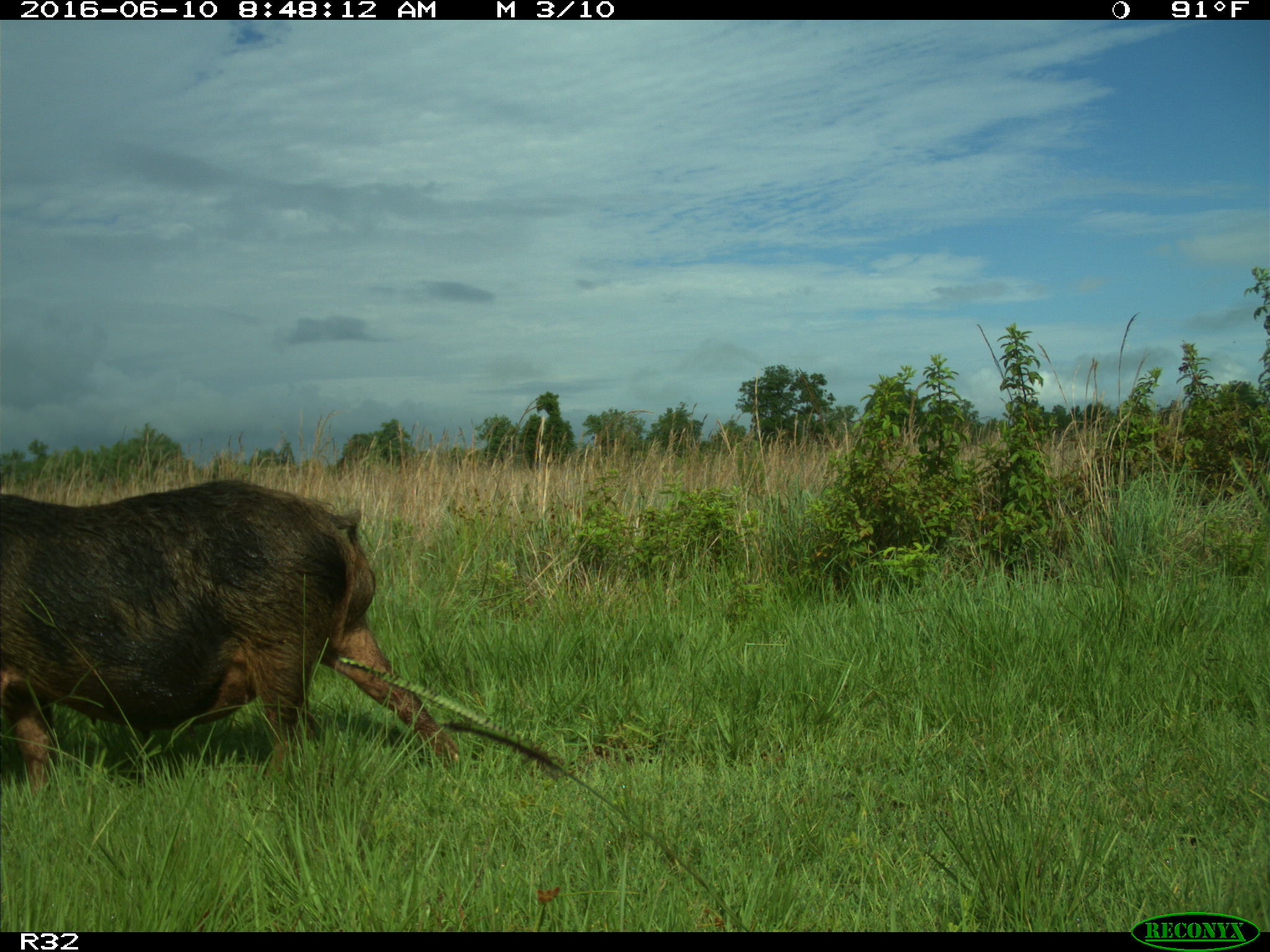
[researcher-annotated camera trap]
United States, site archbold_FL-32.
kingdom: Animalia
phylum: Chordata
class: Mammalia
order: Artiodactyla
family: Suidae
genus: Sus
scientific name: Sus scrofa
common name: wild boar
Sus scrofa (wild boar).